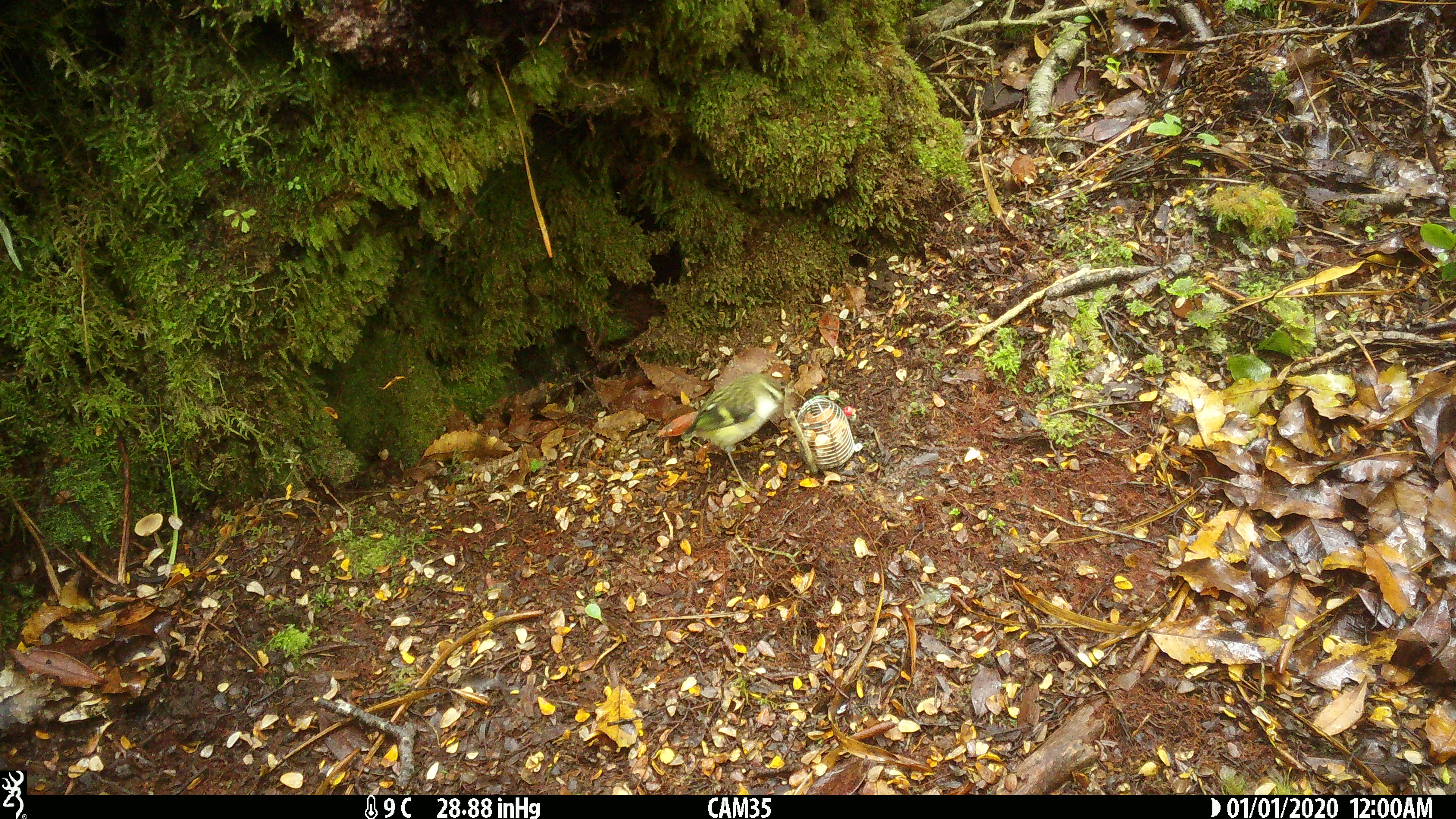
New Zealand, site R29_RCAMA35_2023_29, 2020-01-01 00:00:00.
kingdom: Animalia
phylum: Chordata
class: Aves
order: Passeriformes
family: Acanthisittidae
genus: Acanthisitta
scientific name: Acanthisitta chloris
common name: rifleman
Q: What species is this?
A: Rifleman (Acanthisitta chloris).